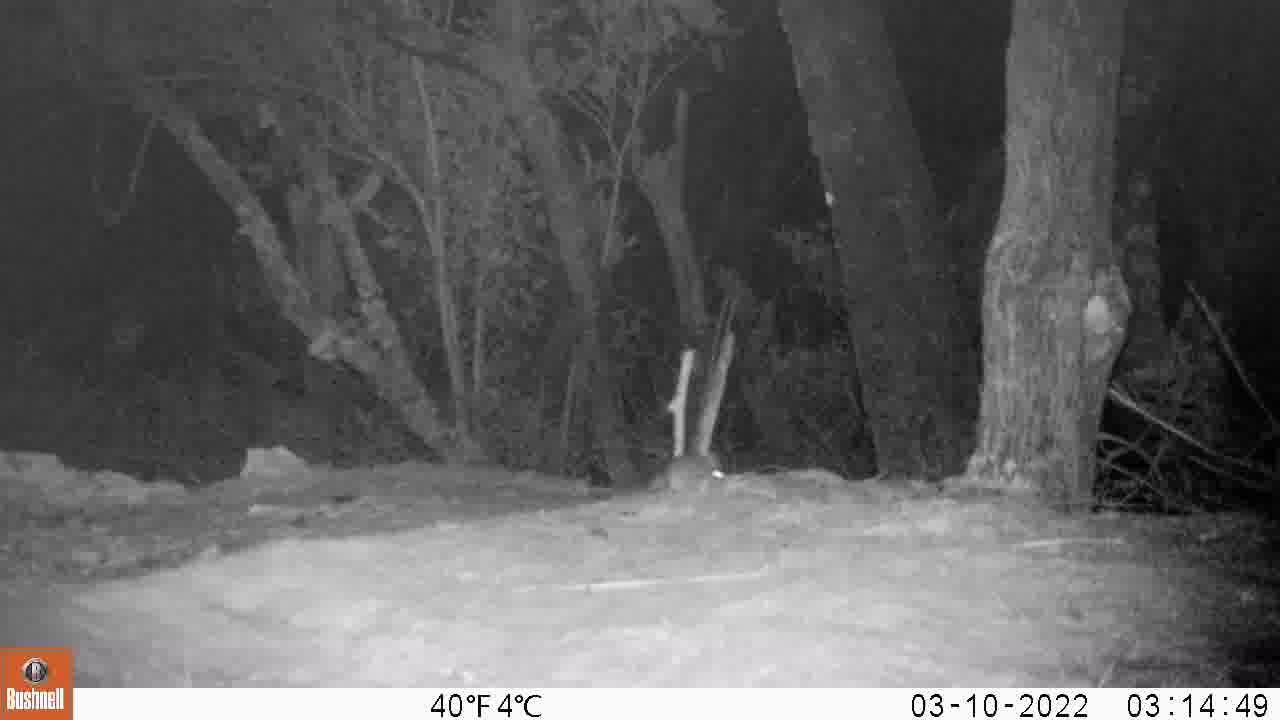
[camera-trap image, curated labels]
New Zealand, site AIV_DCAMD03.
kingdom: Animalia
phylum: Chordata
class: Mammalia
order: Rodentia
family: Muridae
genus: Mus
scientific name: Mus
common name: mouse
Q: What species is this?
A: Mouse (Mus).